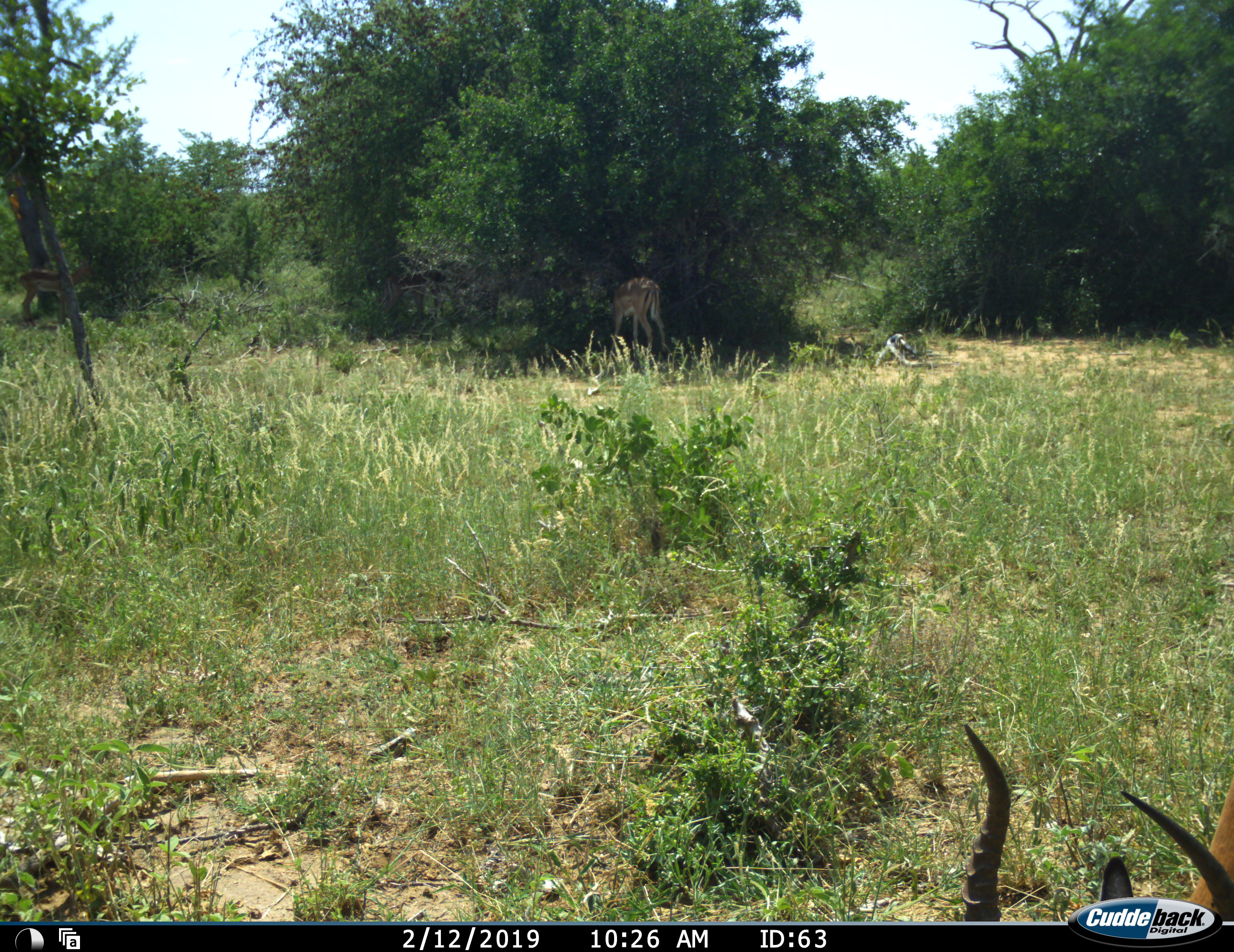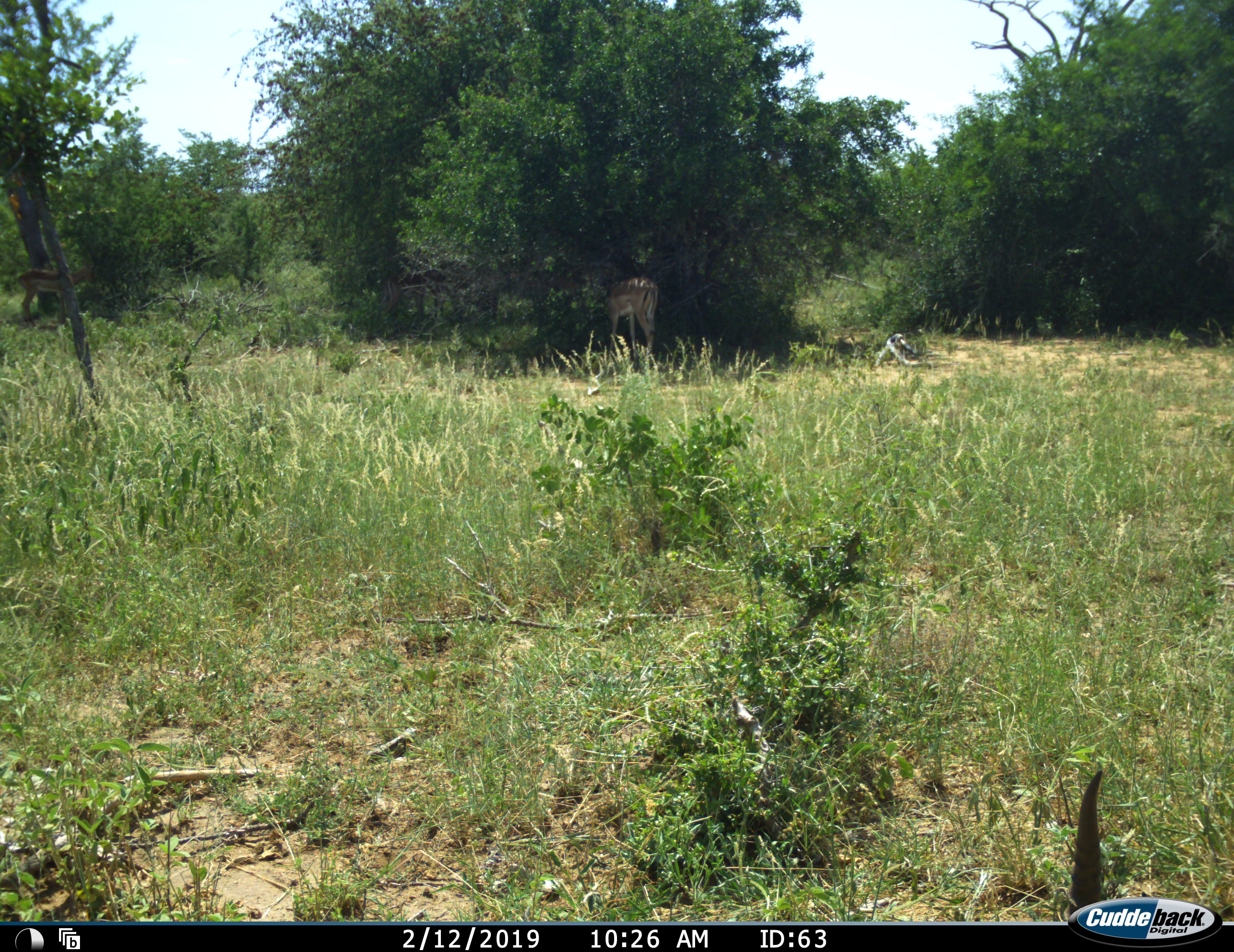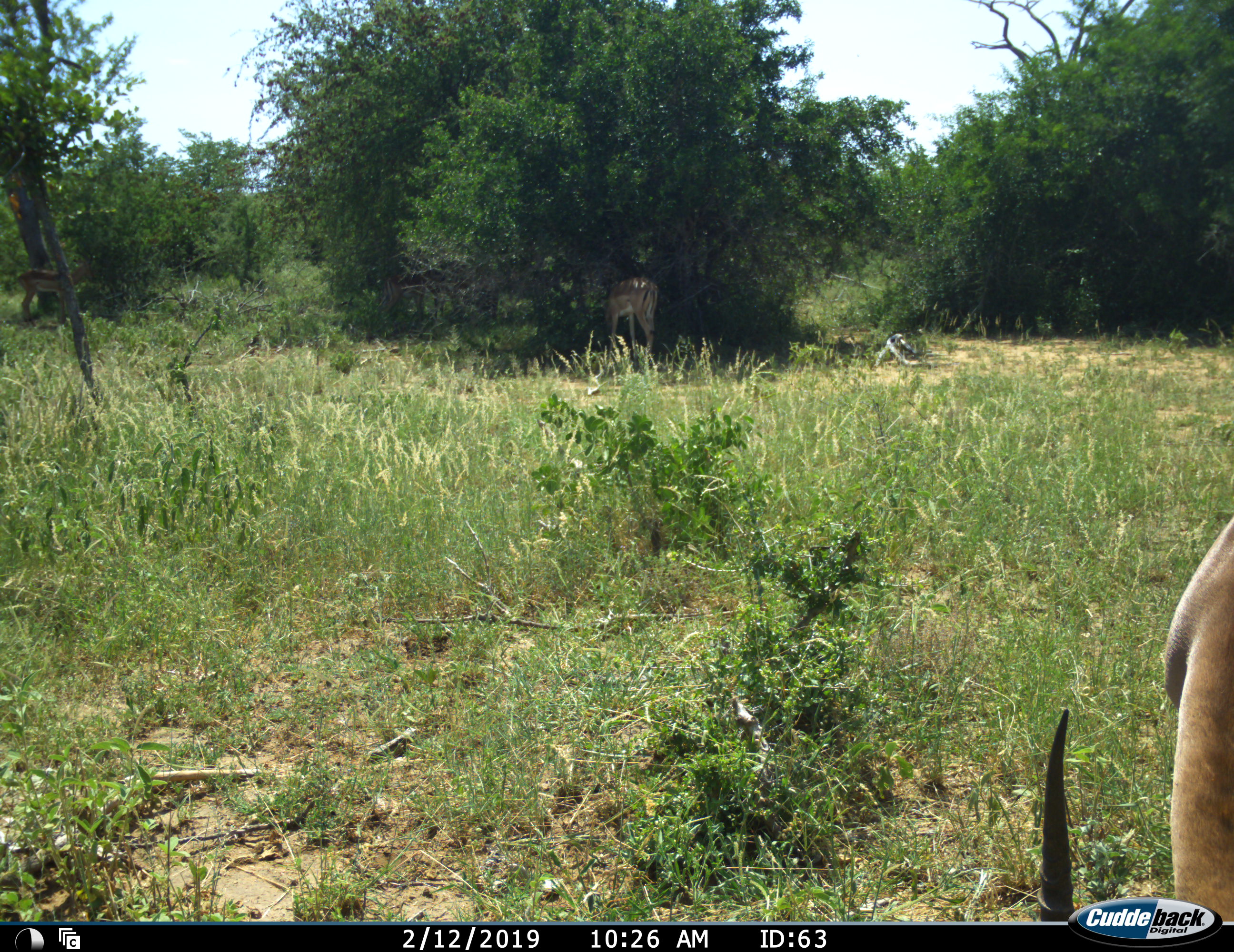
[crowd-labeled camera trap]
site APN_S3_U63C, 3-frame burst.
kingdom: Animalia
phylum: Chordata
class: Mammalia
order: Artiodactyla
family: Bovidae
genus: Aepyceros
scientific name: Aepyceros melampus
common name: impala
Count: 2.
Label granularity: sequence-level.